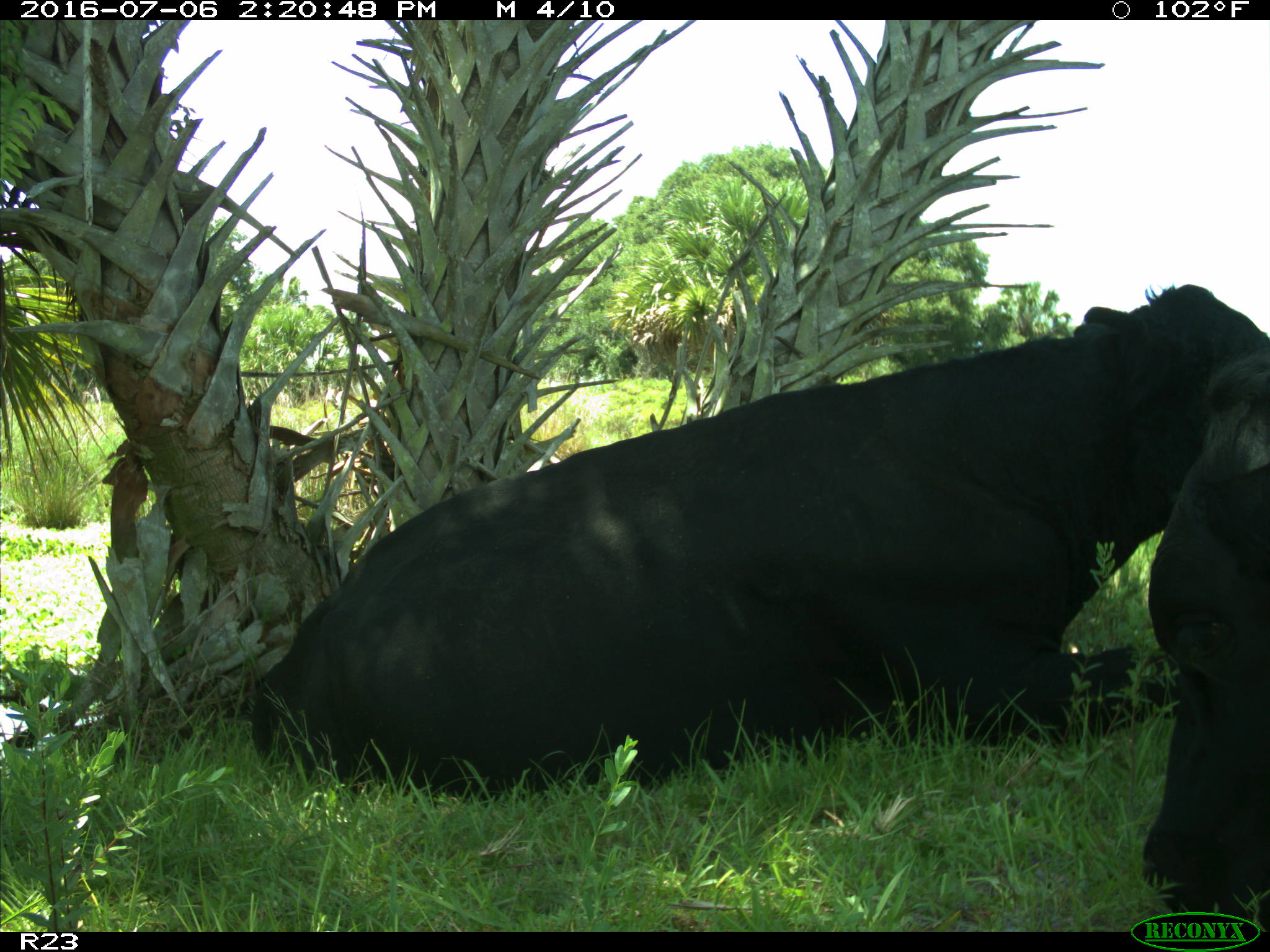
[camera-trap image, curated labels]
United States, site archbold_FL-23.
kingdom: Animalia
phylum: Chordata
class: Mammalia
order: Artiodactyla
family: Bovidae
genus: Bos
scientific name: Bos taurus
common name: domestic cow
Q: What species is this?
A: Bos taurus (domestic cow).